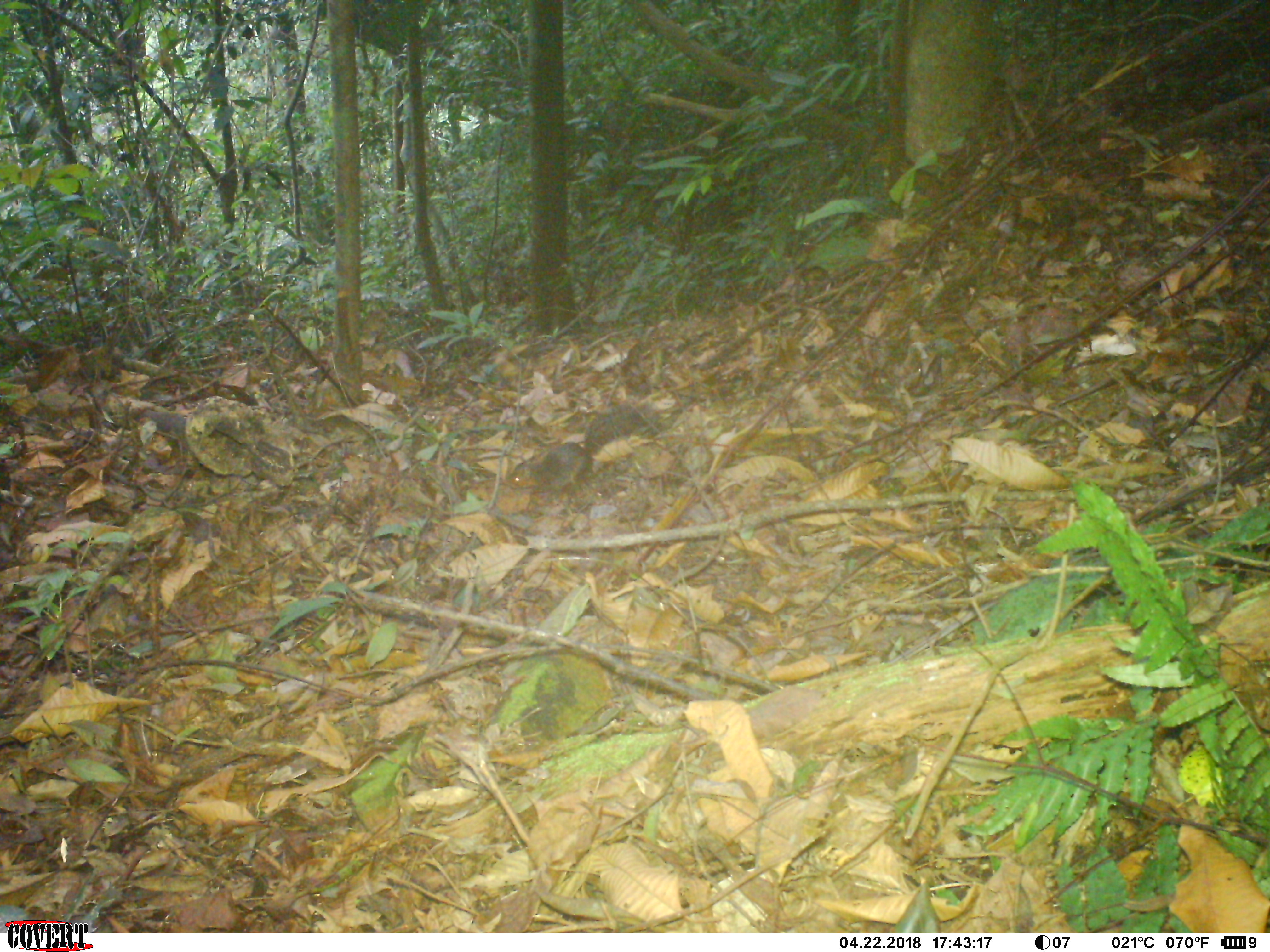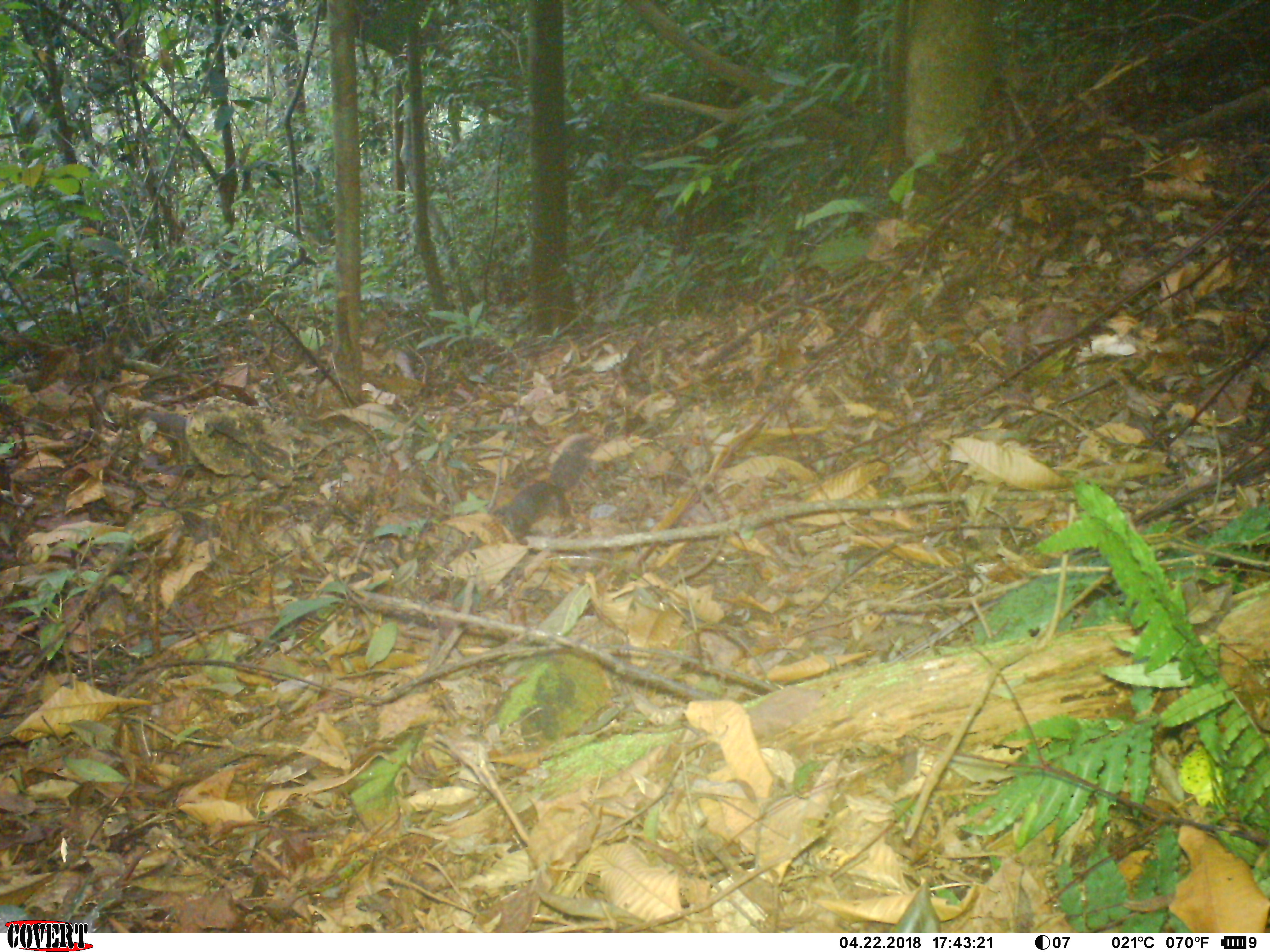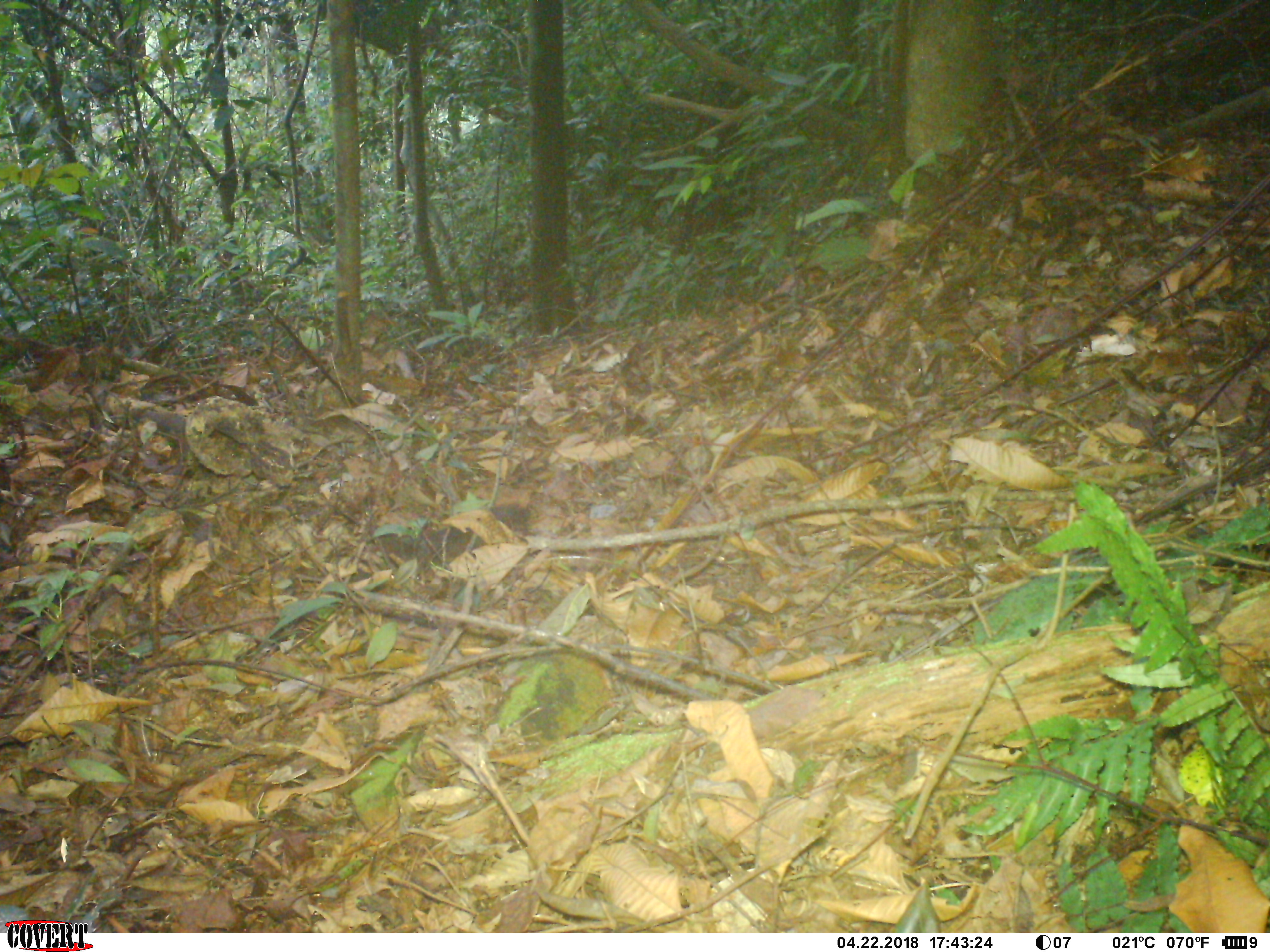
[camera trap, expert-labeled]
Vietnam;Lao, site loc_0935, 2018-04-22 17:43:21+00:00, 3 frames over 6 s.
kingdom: Animalia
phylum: Chordata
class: Mammalia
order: Rodentia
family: Sciuridae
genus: Dremomys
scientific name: Dremomys rufigenis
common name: red-cheeked squirrel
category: red cheeked squirrel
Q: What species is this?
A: Red cheeked squirrel (red-cheeked squirrel) (Dremomys rufigenis).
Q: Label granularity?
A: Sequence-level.